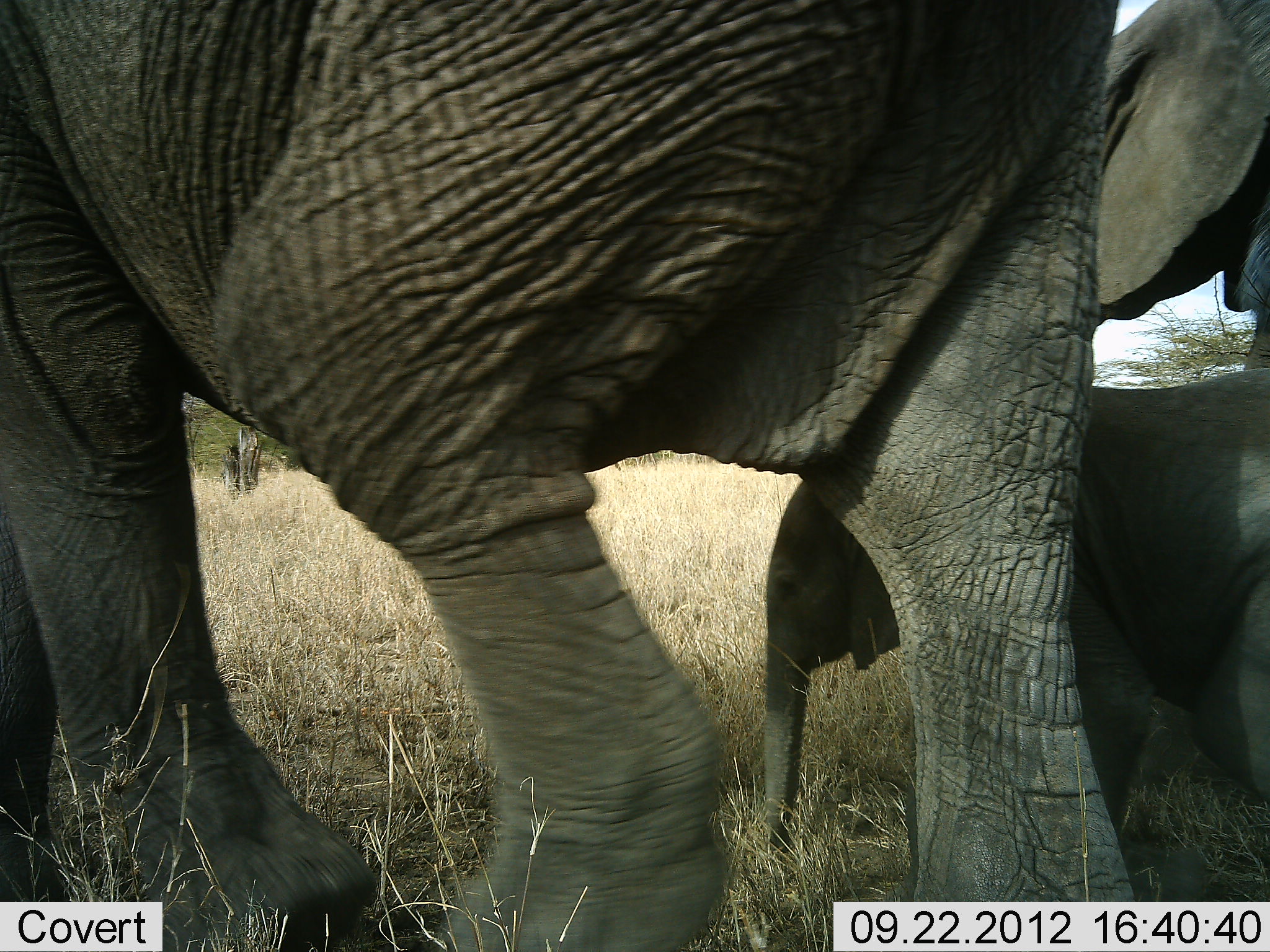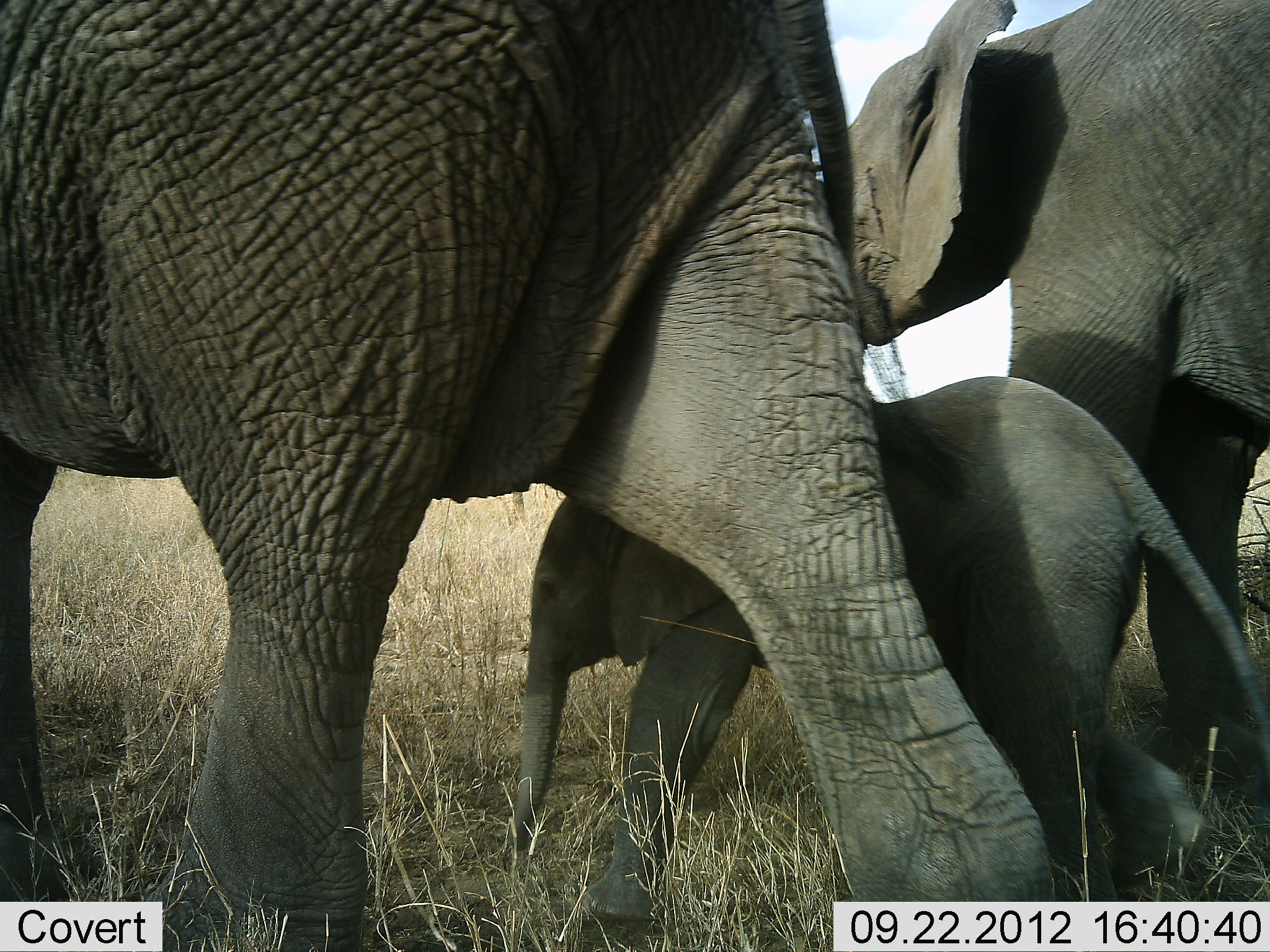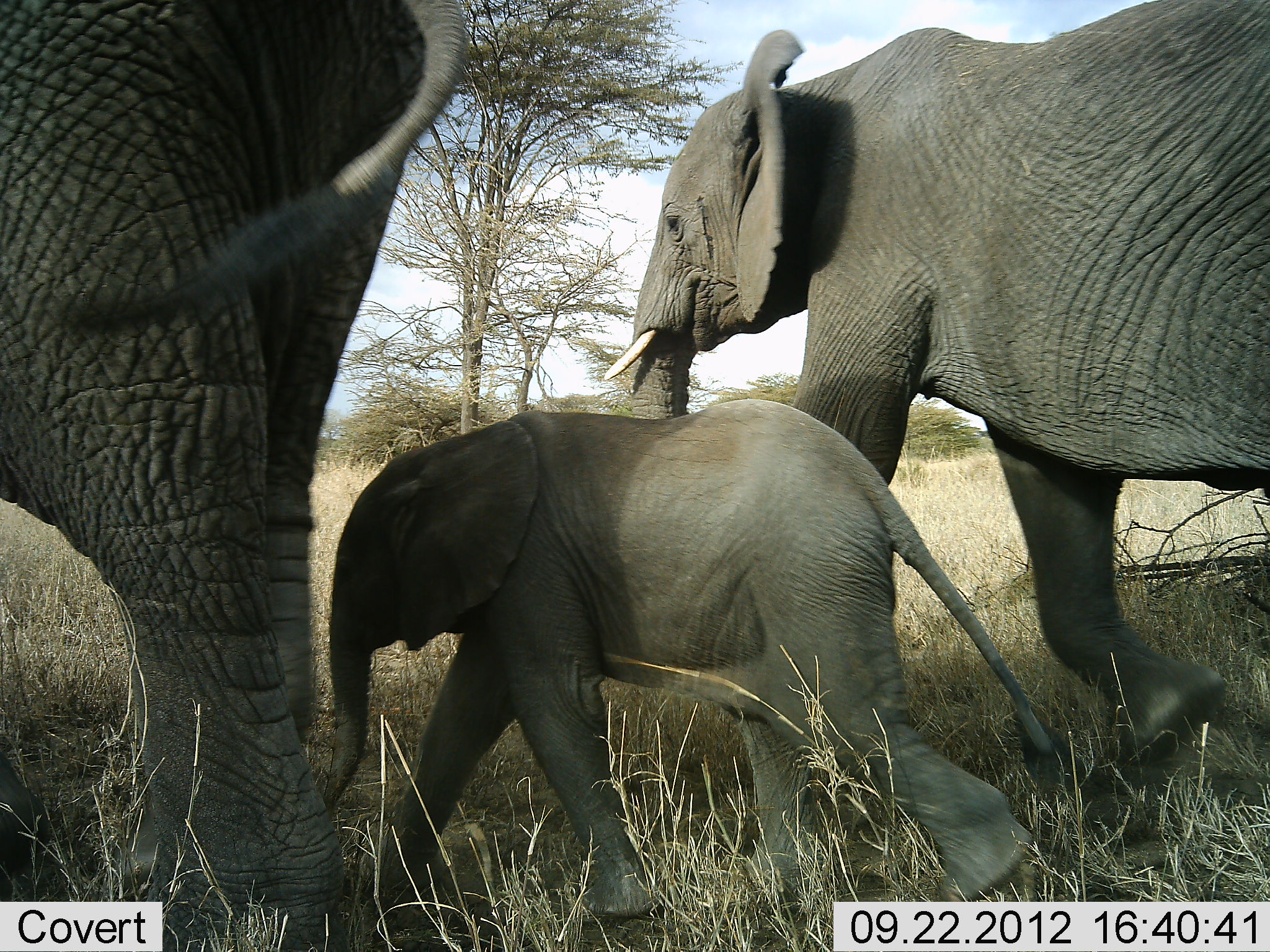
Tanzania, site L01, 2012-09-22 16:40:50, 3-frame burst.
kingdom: Animalia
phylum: Chordata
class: Mammalia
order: Proboscidea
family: Elephantidae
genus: Loxodonta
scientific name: Loxodonta africana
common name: african bush elephant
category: elephant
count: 3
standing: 0%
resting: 0%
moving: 100%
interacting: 0%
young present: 100%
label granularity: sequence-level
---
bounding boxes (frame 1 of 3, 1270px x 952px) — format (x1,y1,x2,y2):
animal: (1,0,1124,947); (754,367,1270,902); (1092,0,1270,388)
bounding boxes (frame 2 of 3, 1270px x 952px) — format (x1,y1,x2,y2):
animal: (0,0,1055,948); (510,377,1270,925); (790,0,1270,788)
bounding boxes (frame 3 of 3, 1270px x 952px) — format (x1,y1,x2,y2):
animal: (603,0,1270,767); (1,1,466,952); (316,400,1076,920)